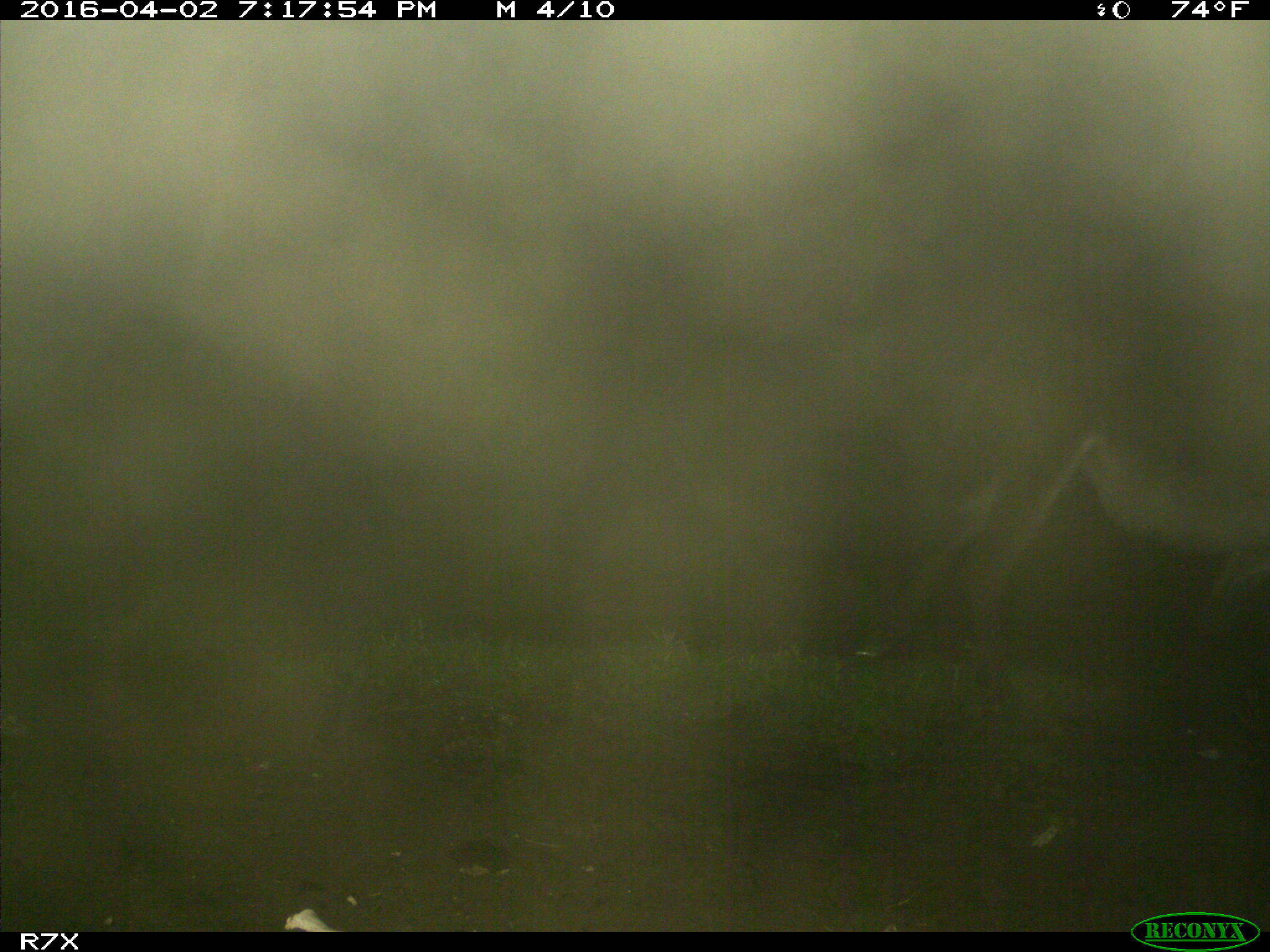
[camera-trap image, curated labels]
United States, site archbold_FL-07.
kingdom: Animalia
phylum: Chordata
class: Mammalia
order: Perissodactyla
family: Equidae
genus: Equus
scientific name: Equus africanus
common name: african wild ass